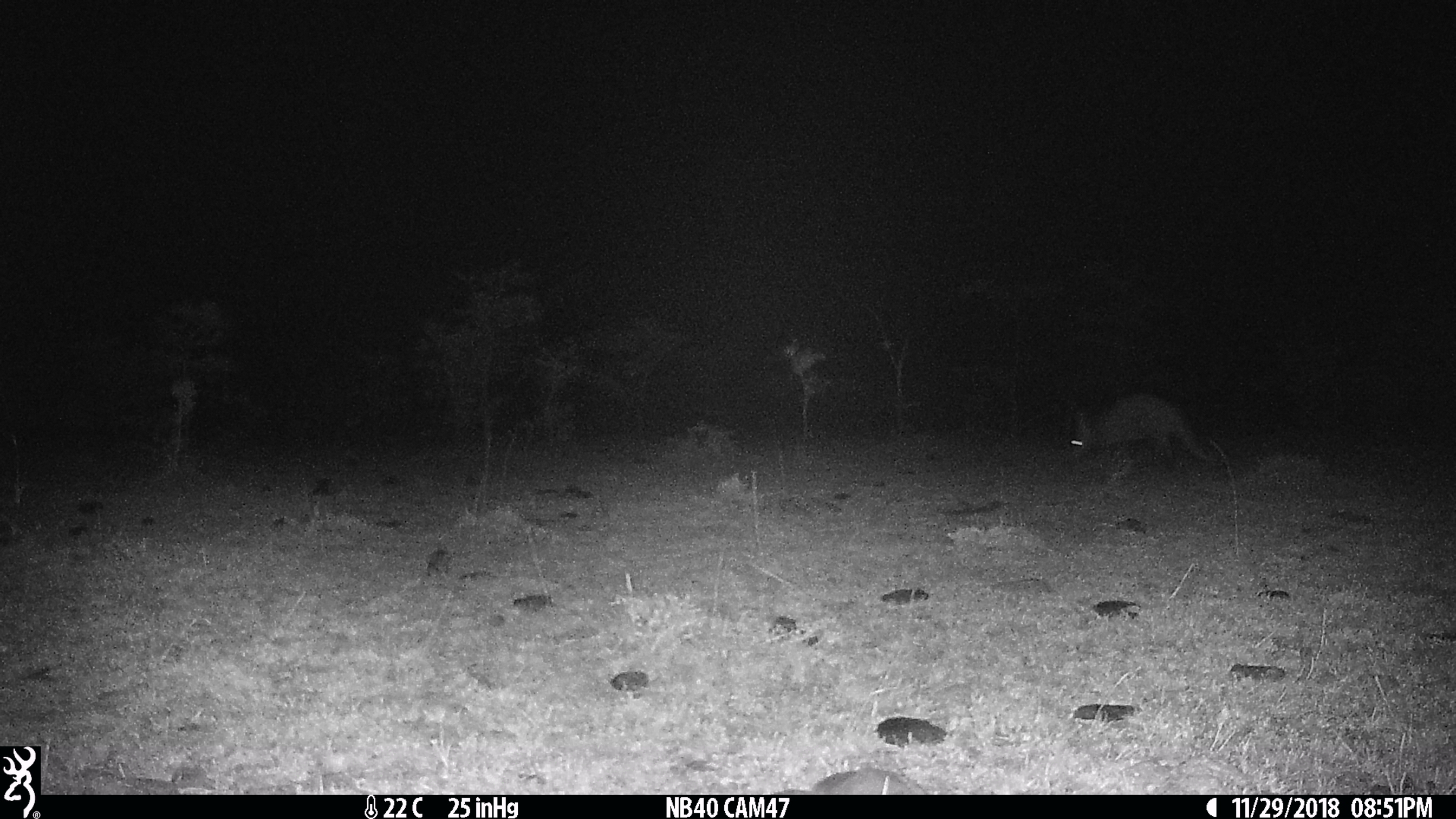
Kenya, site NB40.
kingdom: Animalia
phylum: Chordata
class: Mammalia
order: Tubulidentata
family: Orycteropodidae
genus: Orycteropus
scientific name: Orycteropus afer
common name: aardvark